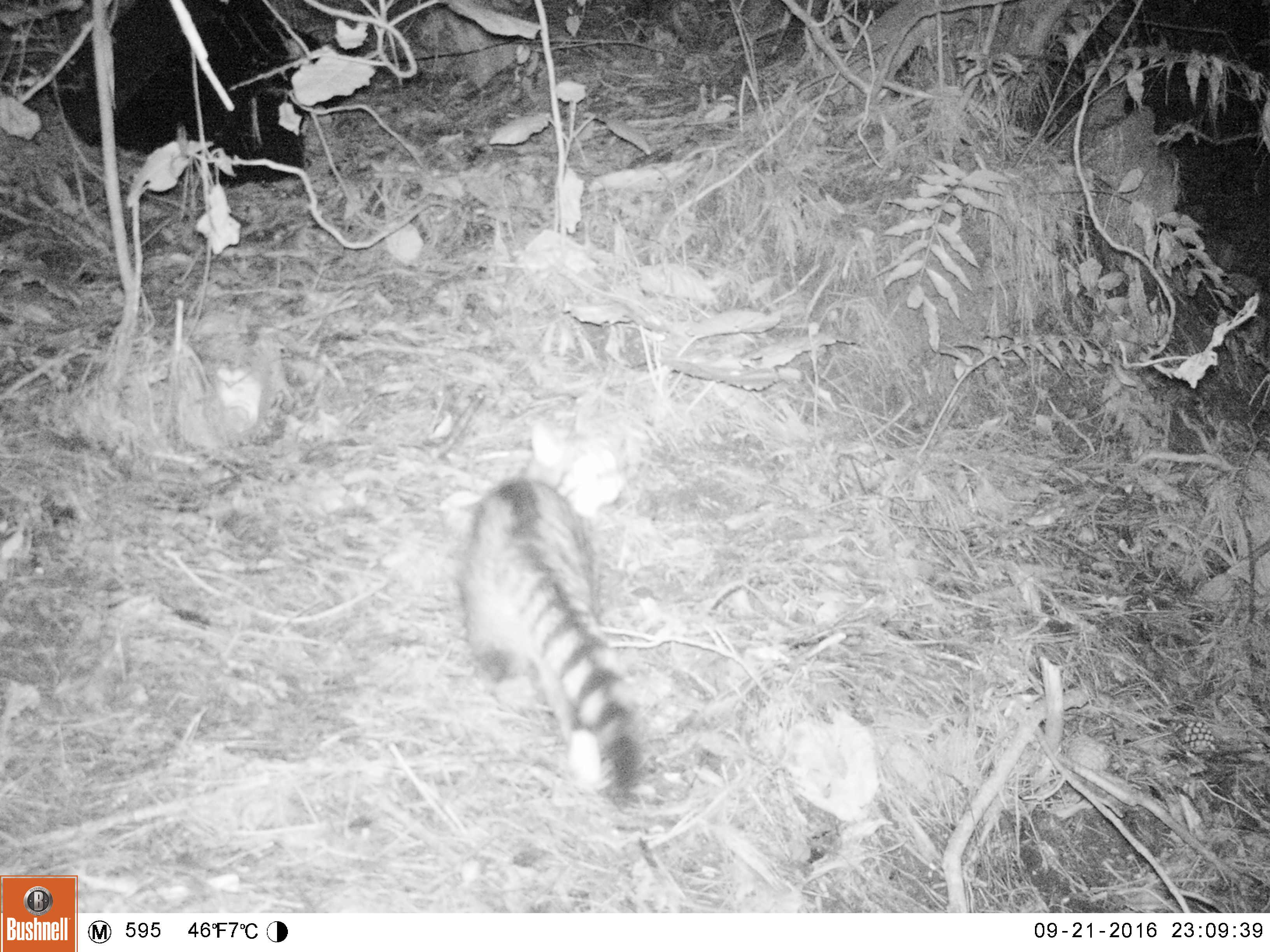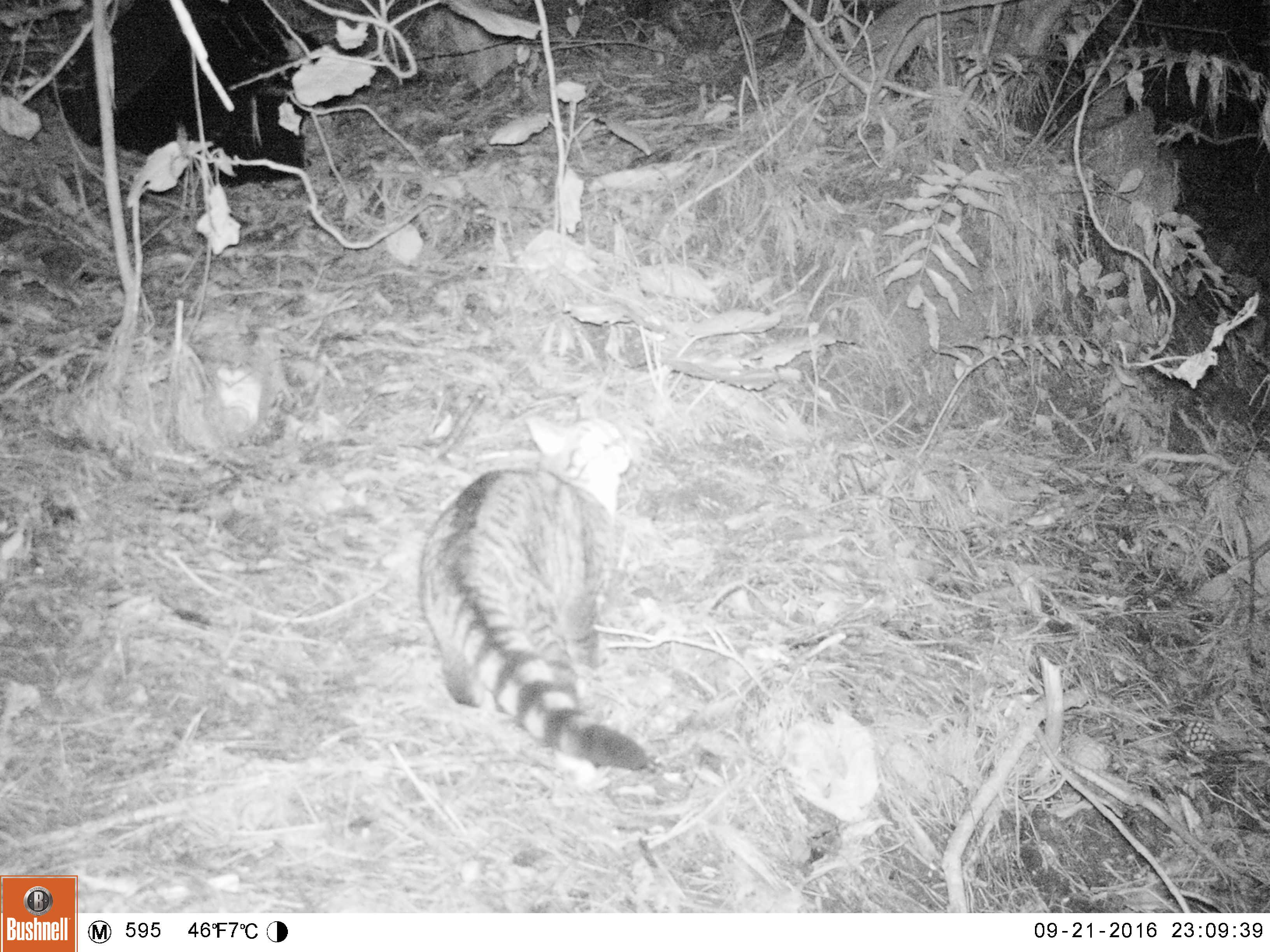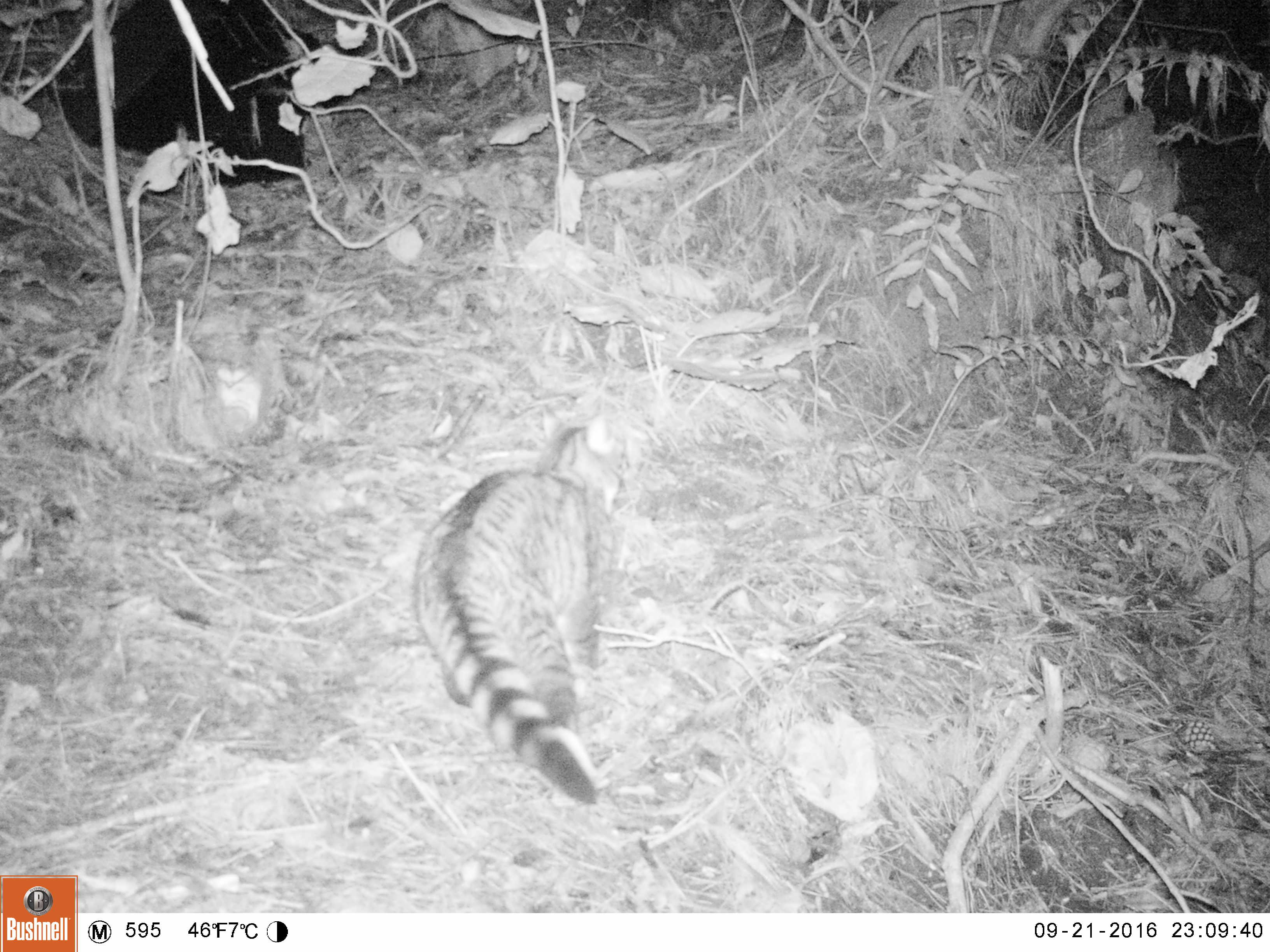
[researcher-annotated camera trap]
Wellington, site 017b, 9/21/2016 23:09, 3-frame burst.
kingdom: Animalia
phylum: Chordata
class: Mammalia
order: Carnivora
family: Felidae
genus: Felis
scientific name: Felis catus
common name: cat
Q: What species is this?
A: Cat (Felis catus).